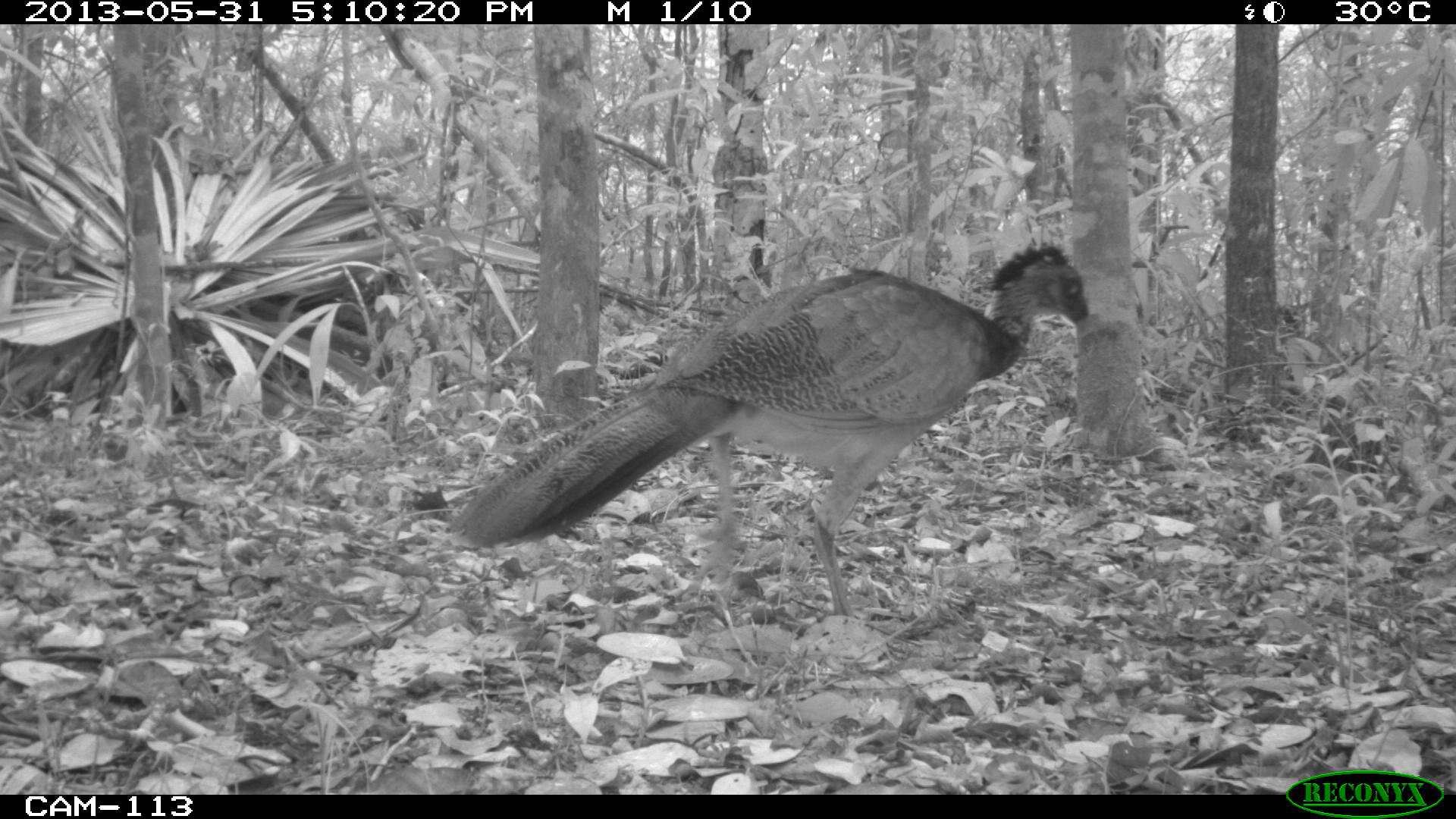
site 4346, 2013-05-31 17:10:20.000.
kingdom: Animalia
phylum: Chordata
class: Aves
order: Galliformes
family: Cracidae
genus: Crax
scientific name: Crax rubra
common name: great curassow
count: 1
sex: female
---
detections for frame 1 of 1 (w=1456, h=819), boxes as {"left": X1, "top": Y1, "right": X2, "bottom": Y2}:
crax rubra: {"left": 442, "top": 238, "right": 1090, "bottom": 614}